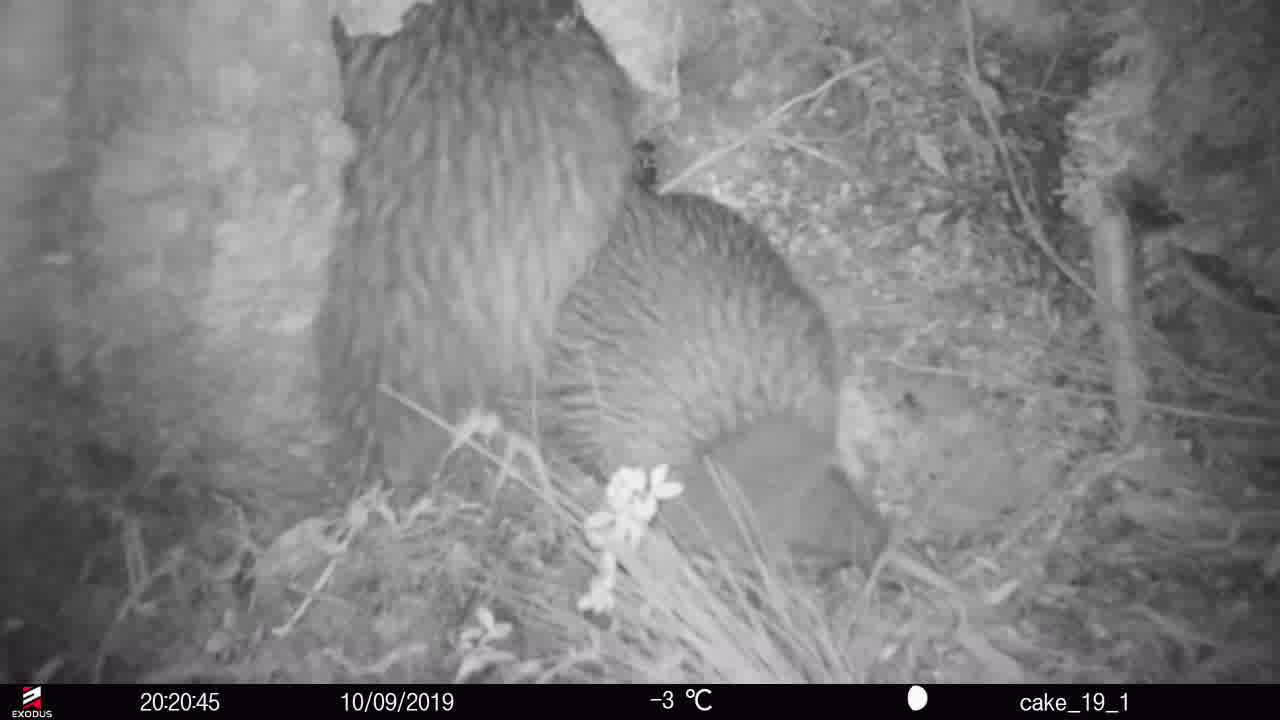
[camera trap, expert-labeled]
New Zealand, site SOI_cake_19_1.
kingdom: Animalia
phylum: Chordata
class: Aves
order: Apterygiformes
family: Apterygidae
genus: Apteryx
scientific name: Apteryx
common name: kiwi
Kiwi (Apteryx).